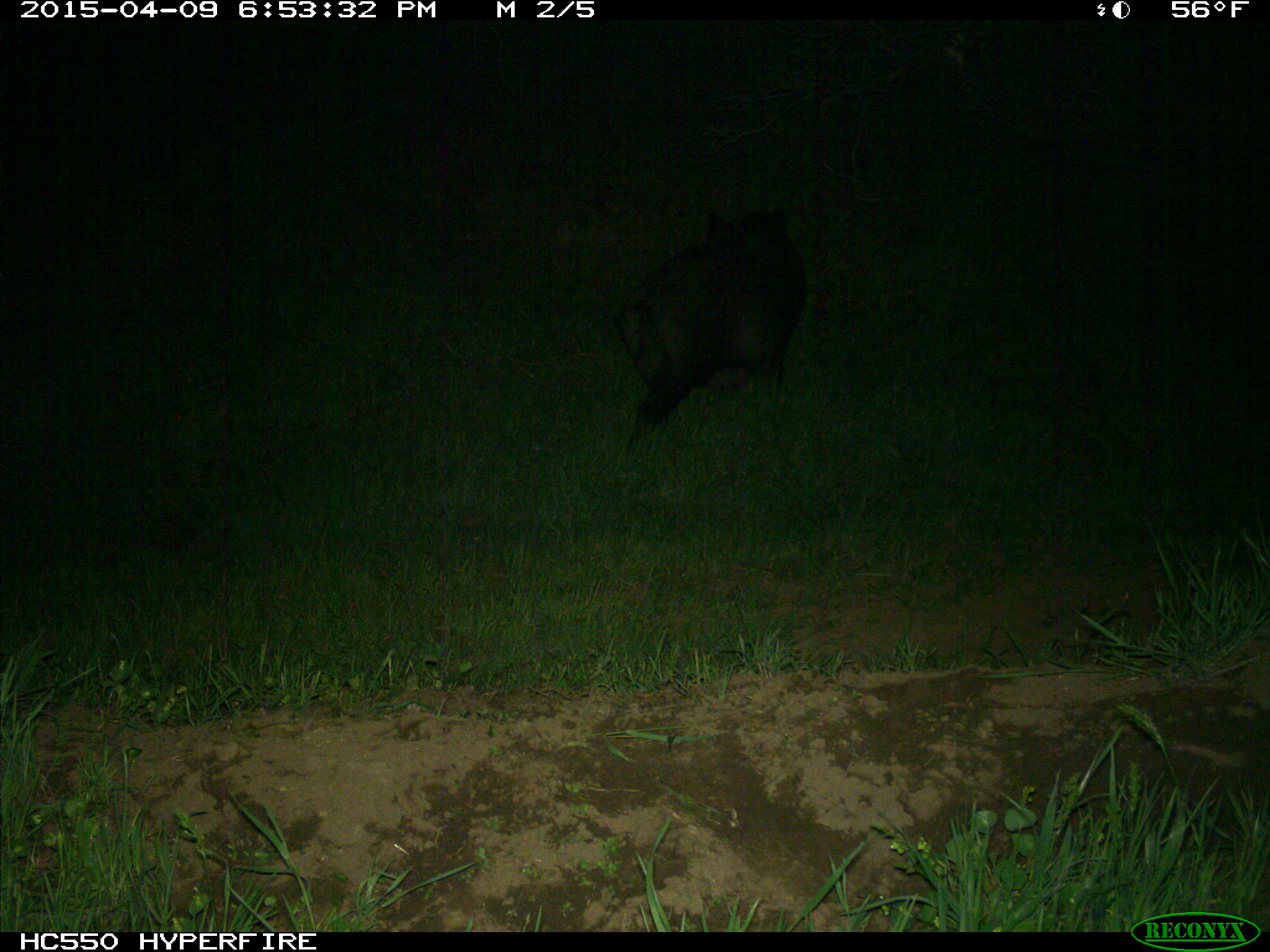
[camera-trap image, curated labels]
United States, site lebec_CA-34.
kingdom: Animalia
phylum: Chordata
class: Mammalia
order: Artiodactyla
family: Suidae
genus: Sus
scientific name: Sus scrofa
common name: wild boar